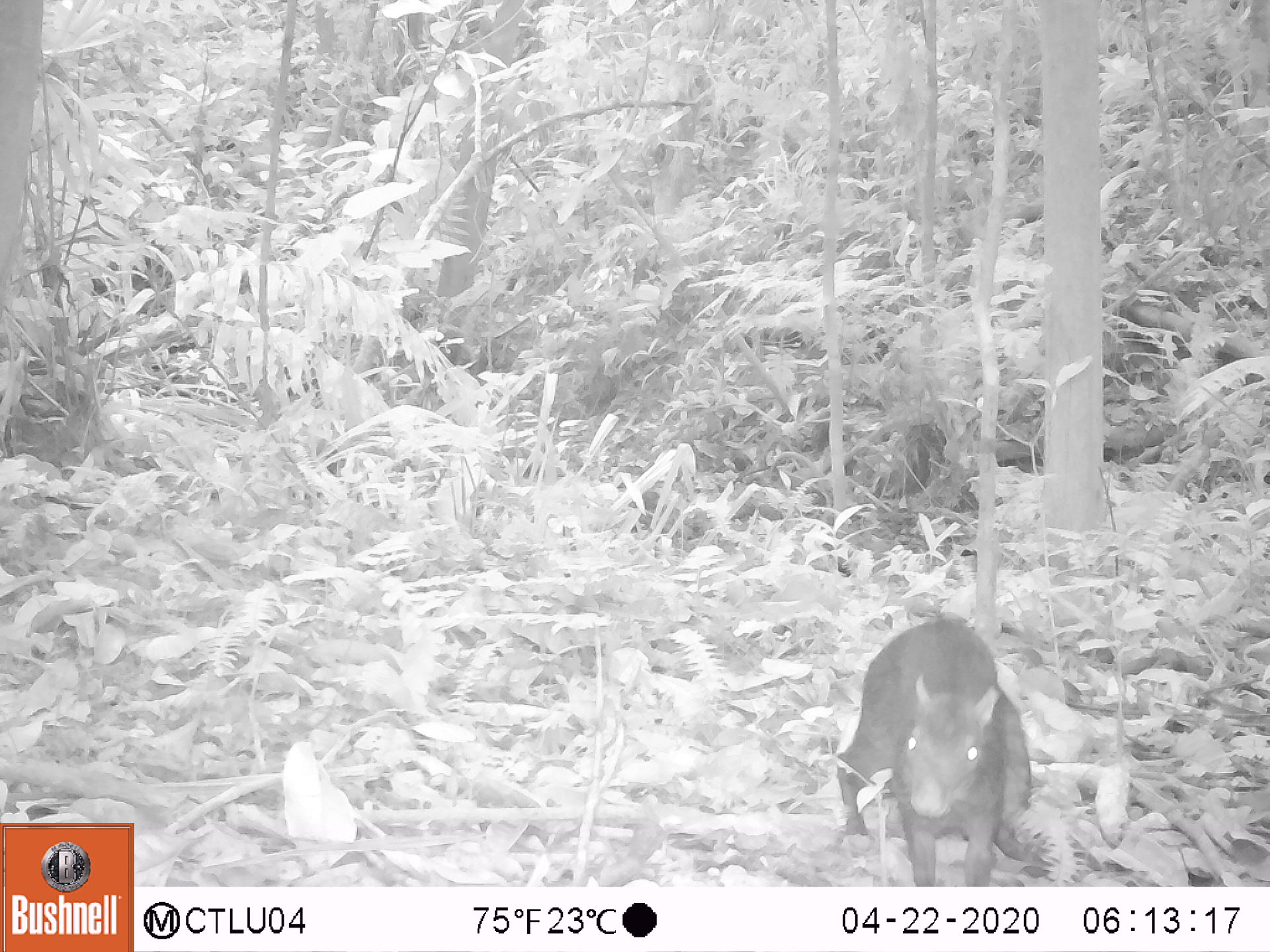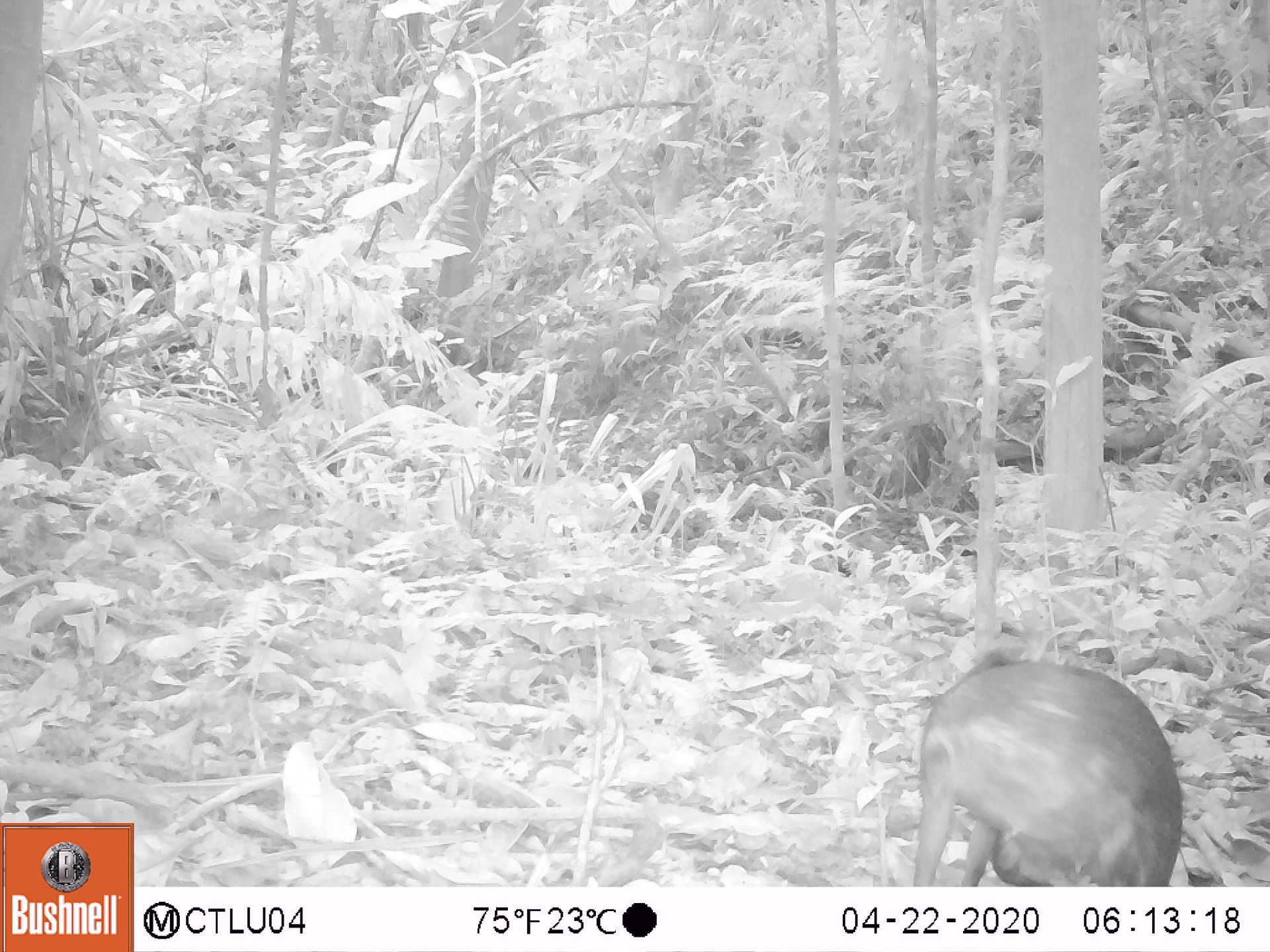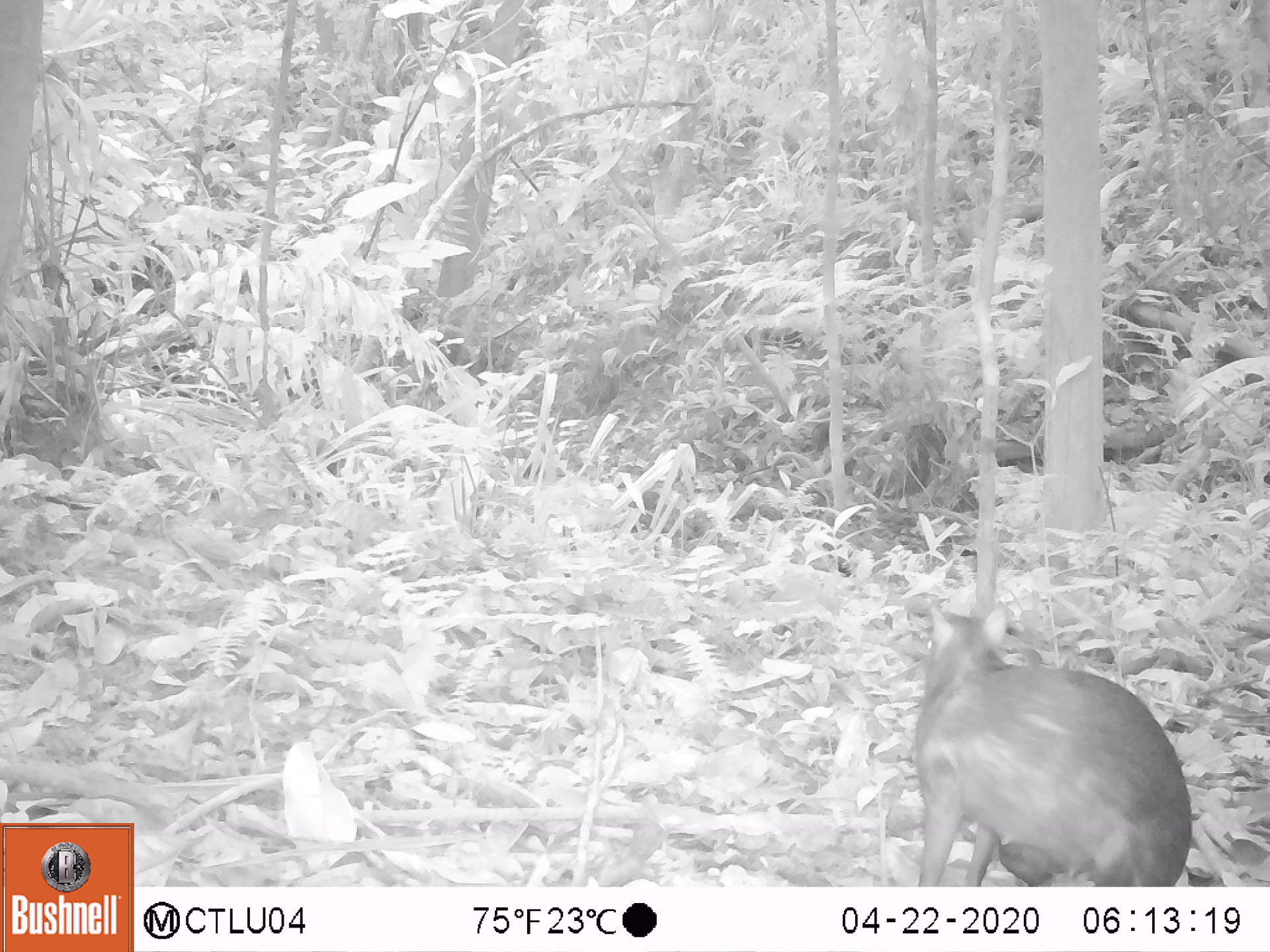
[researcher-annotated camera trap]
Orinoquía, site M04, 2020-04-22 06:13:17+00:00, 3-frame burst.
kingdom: Animalia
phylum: Chordata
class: Mammalia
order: Rodentia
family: Dasyproctidae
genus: Dasyprocta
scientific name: Dasyprocta fuliginosa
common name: black agouti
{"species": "black agouti (Dasyprocta fuliginosa)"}